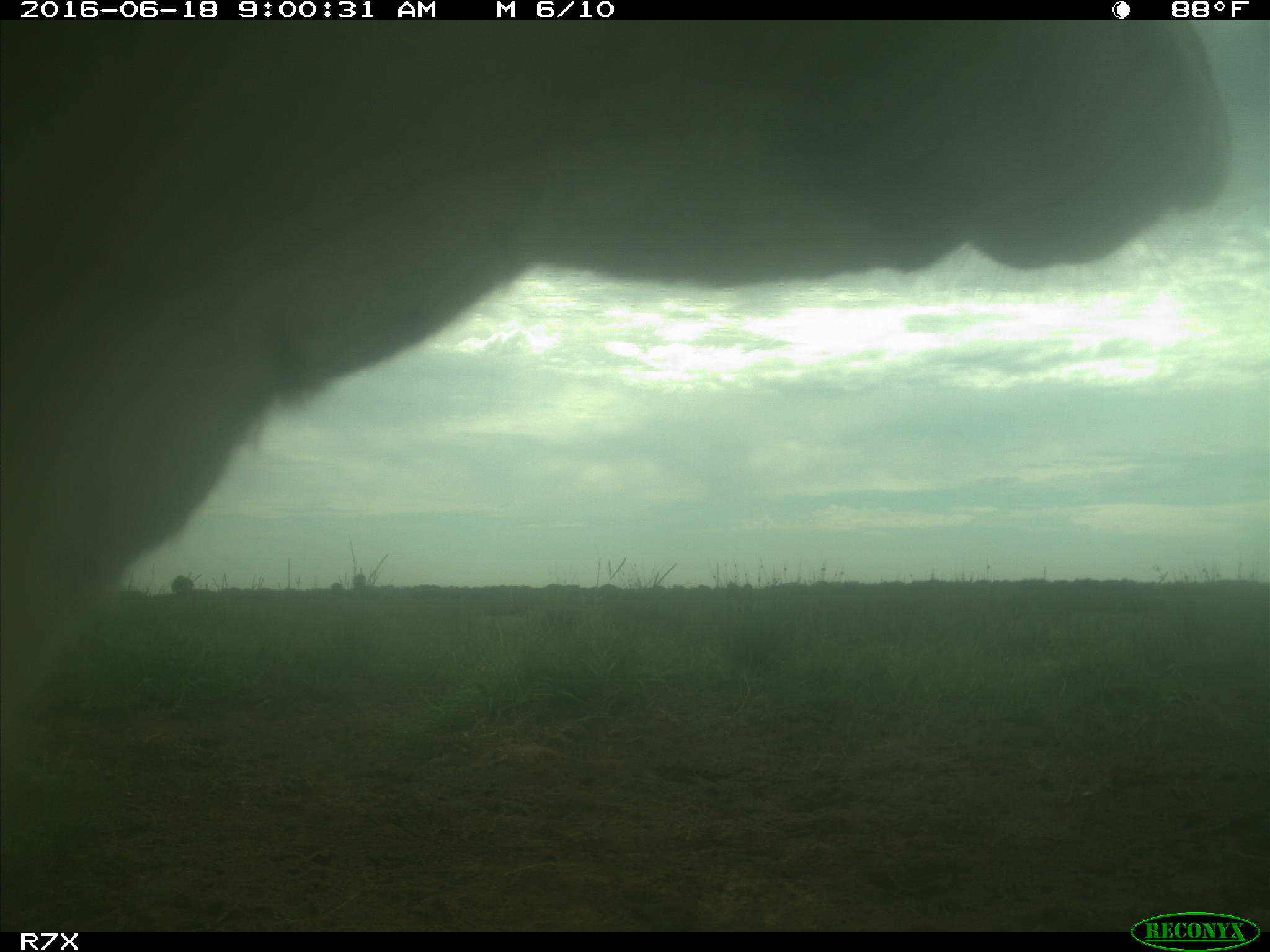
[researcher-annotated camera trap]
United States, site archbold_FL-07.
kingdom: Animalia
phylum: Chordata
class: Mammalia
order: Artiodactyla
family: Bovidae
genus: Bos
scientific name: Bos taurus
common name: domestic cow